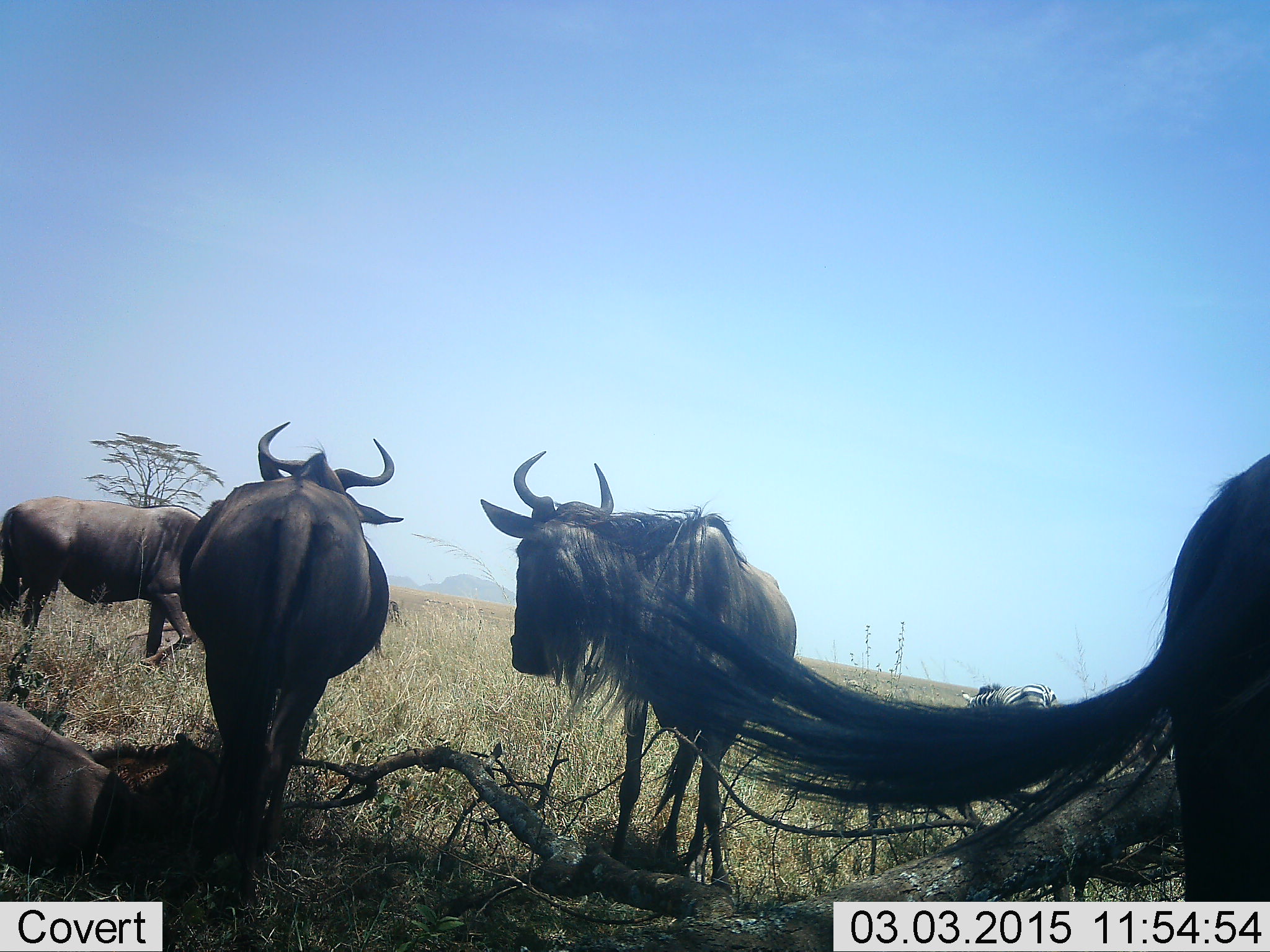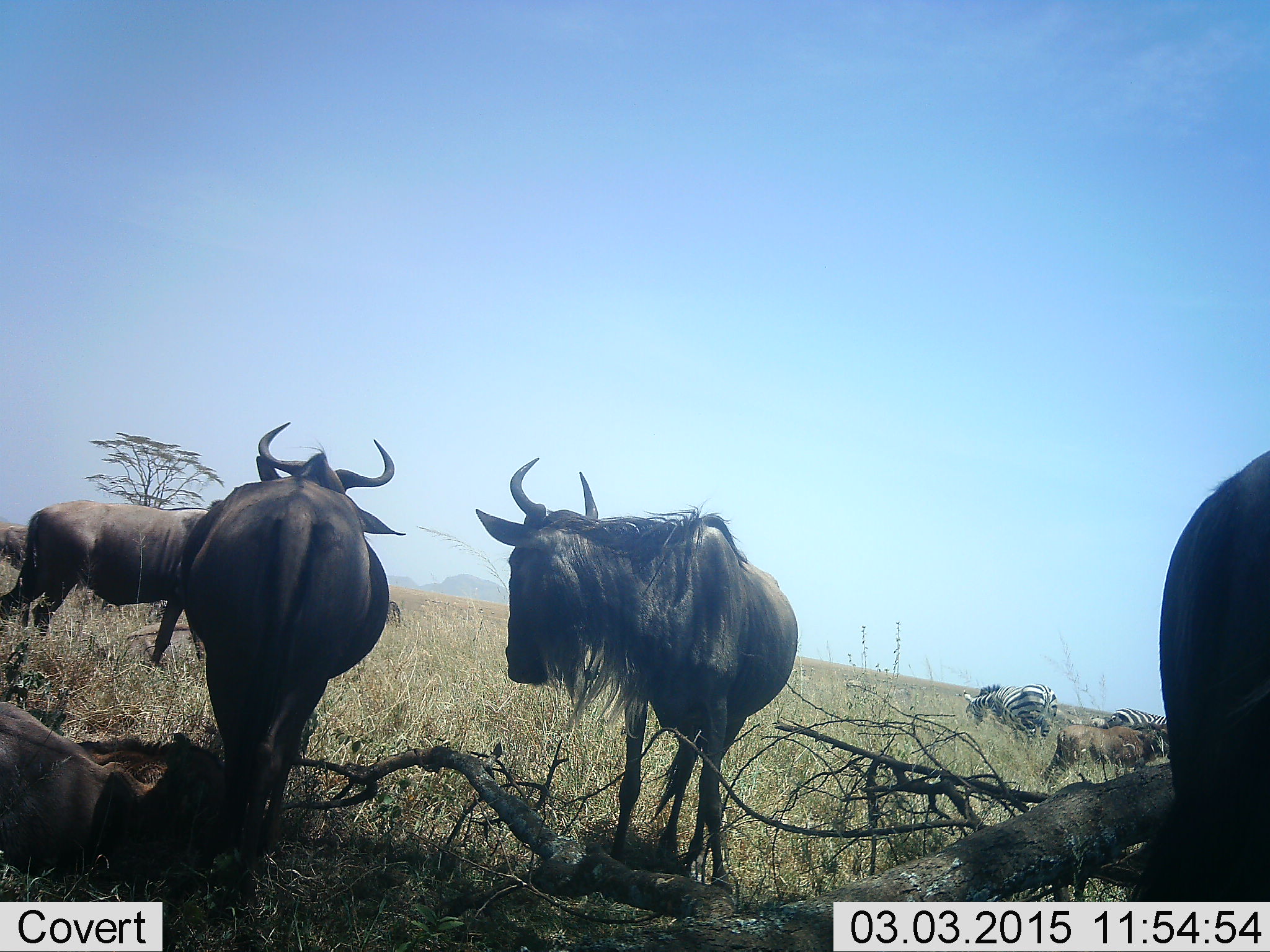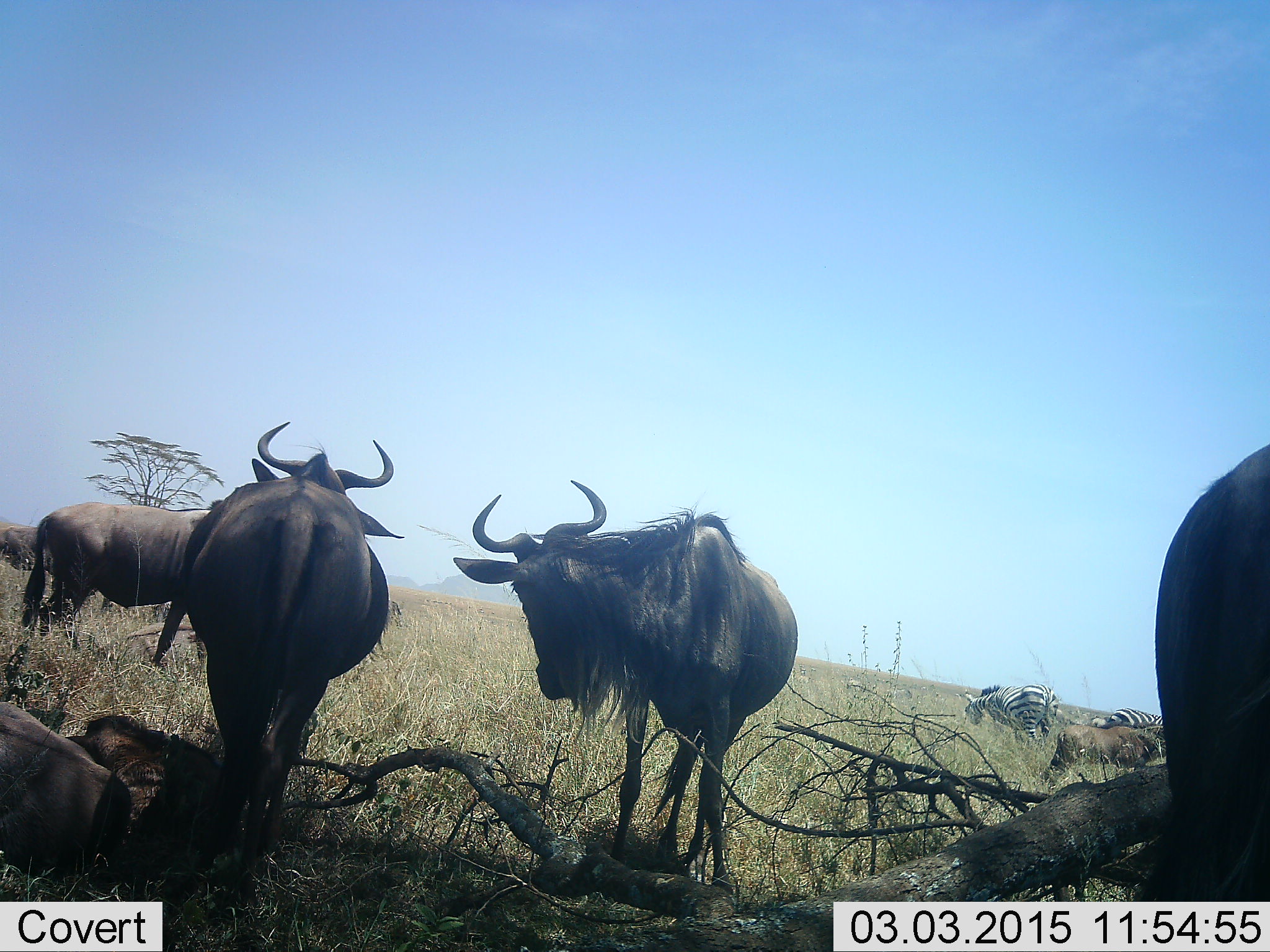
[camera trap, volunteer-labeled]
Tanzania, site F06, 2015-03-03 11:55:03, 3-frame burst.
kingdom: Animalia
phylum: Chordata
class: Mammalia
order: Artiodactyla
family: Bovidae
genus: Connochaetes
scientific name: Connochaetes taurinus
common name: blue wildebeest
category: wildebeest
Wildebeest (blue wildebeest) (Connochaetes taurinus), count 5. Behavior (volunteer vote fractions): standing 83%, resting 50%, moving 25%, interacting 8%. Young present (vote fraction): 33%. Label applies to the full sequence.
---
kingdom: Animalia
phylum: Chordata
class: Mammalia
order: Perissodactyla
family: Equidae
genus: Equus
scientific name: Equus quagga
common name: plains zebra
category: zebra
Zebra (plains zebra) (Equus quagga), count 3. Behavior (volunteer vote fractions): standing 70%, resting 0%, moving 0%, interacting 0%. Young present (vote fraction): 0%. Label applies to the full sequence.